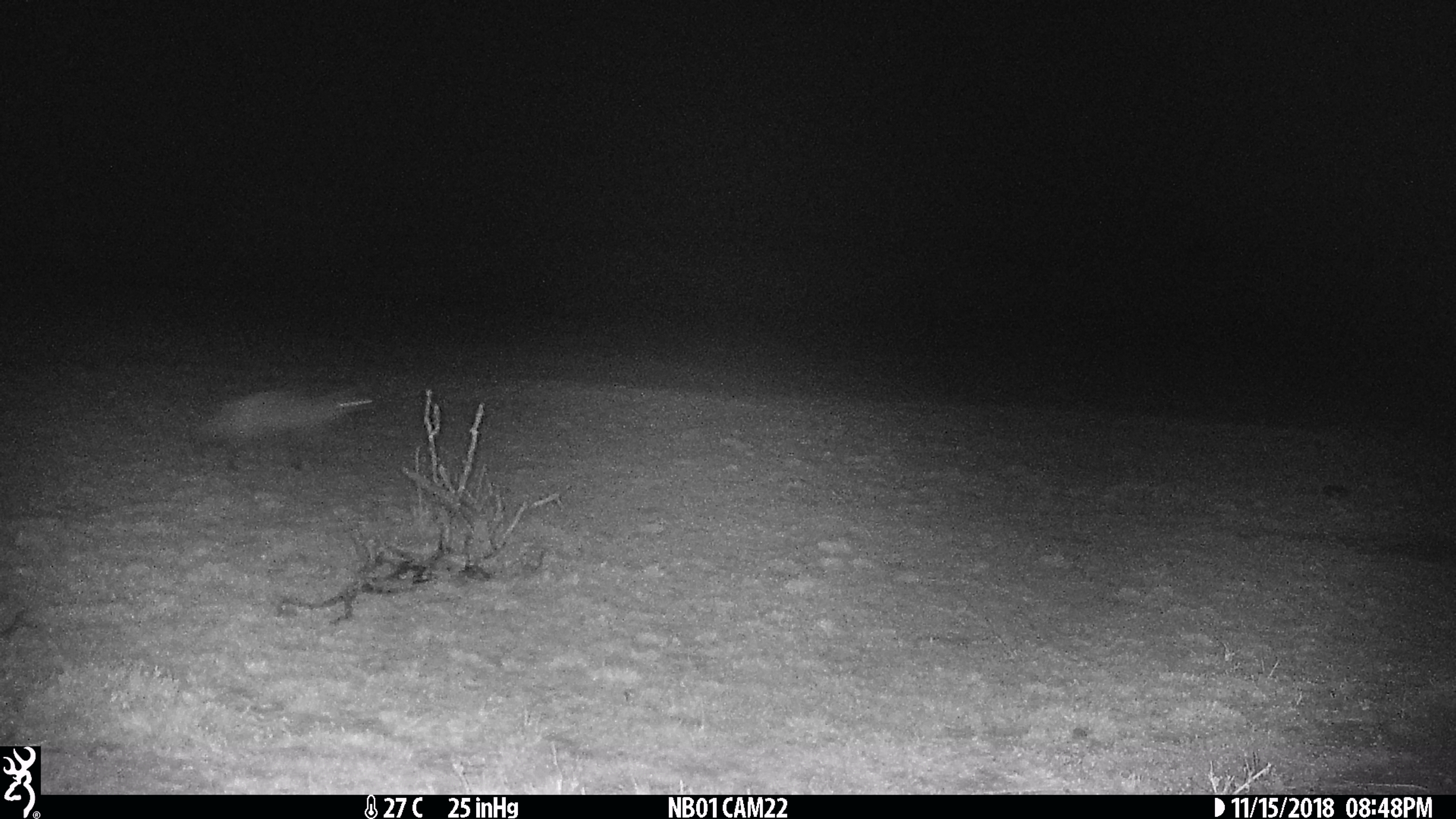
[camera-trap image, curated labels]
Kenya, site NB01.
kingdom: Animalia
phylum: Chordata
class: Mammalia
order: Carnivora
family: Canidae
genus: Otocyon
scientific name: Otocyon megalotis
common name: bat-eared fox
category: bateared fox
Bateared fox (bat-eared fox) (Otocyon megalotis).